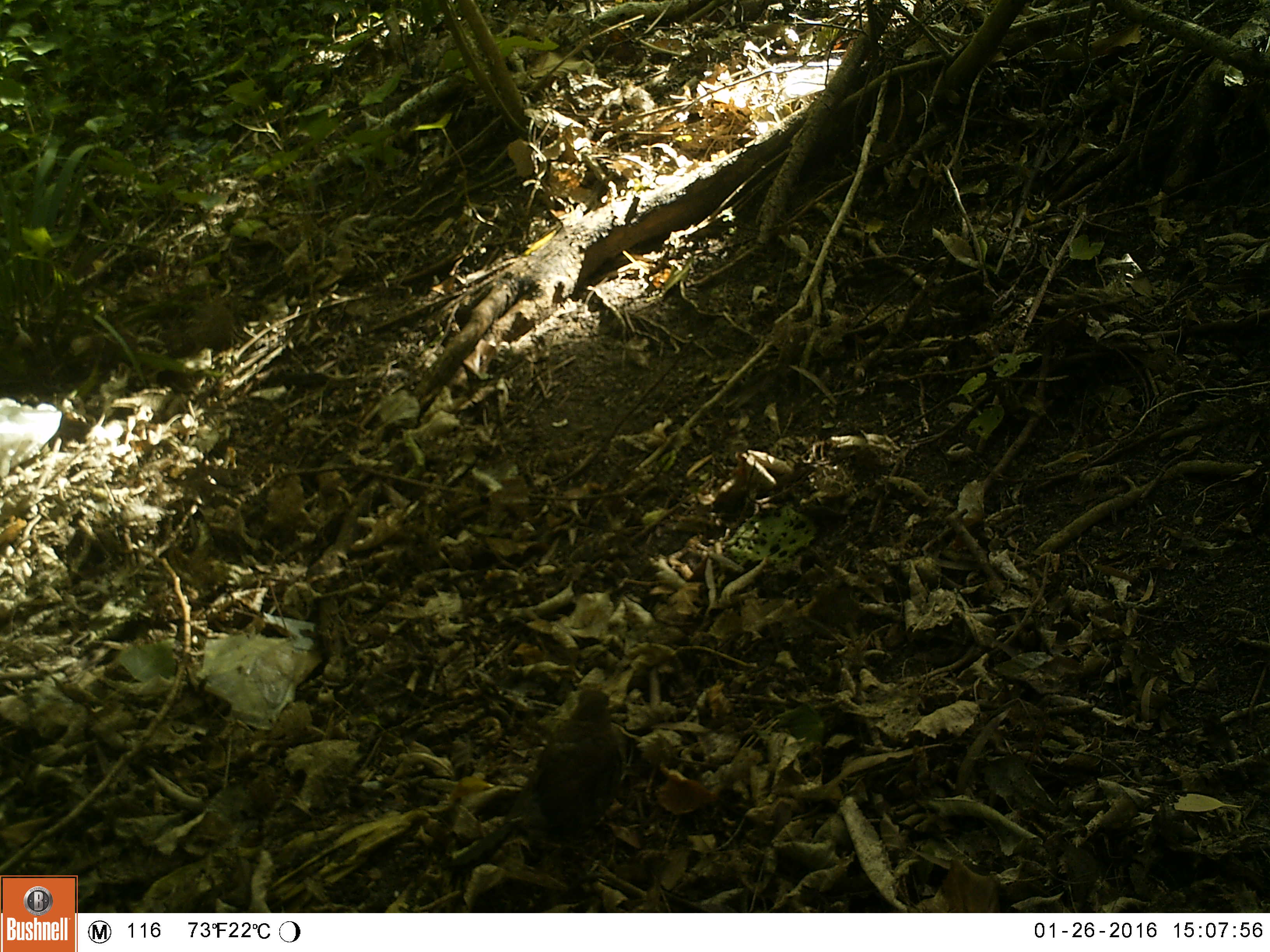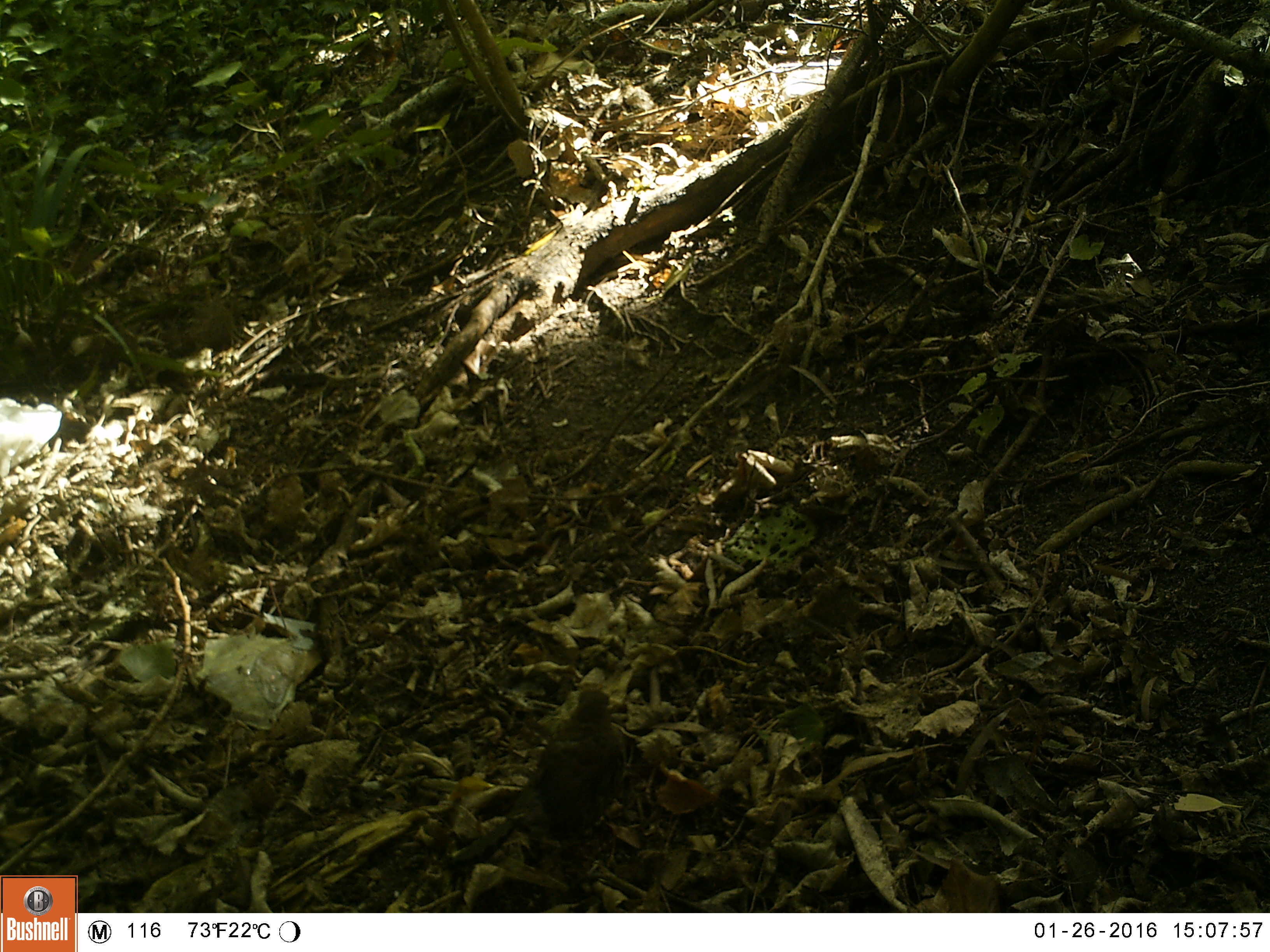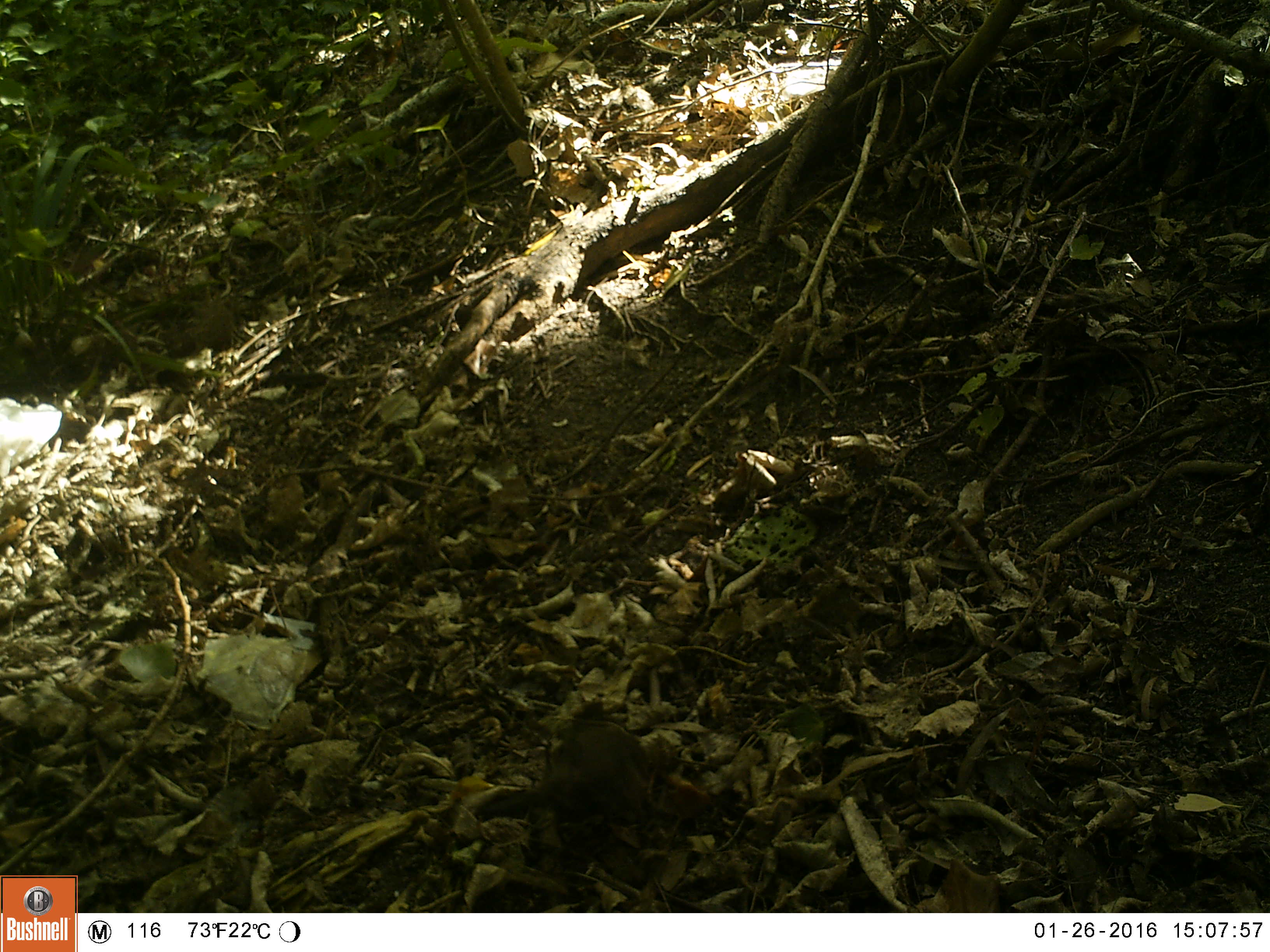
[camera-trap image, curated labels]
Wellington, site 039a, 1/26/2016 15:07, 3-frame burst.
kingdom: Animalia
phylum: Chordata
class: Aves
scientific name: Aves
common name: bird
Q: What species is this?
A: Bird (Aves).